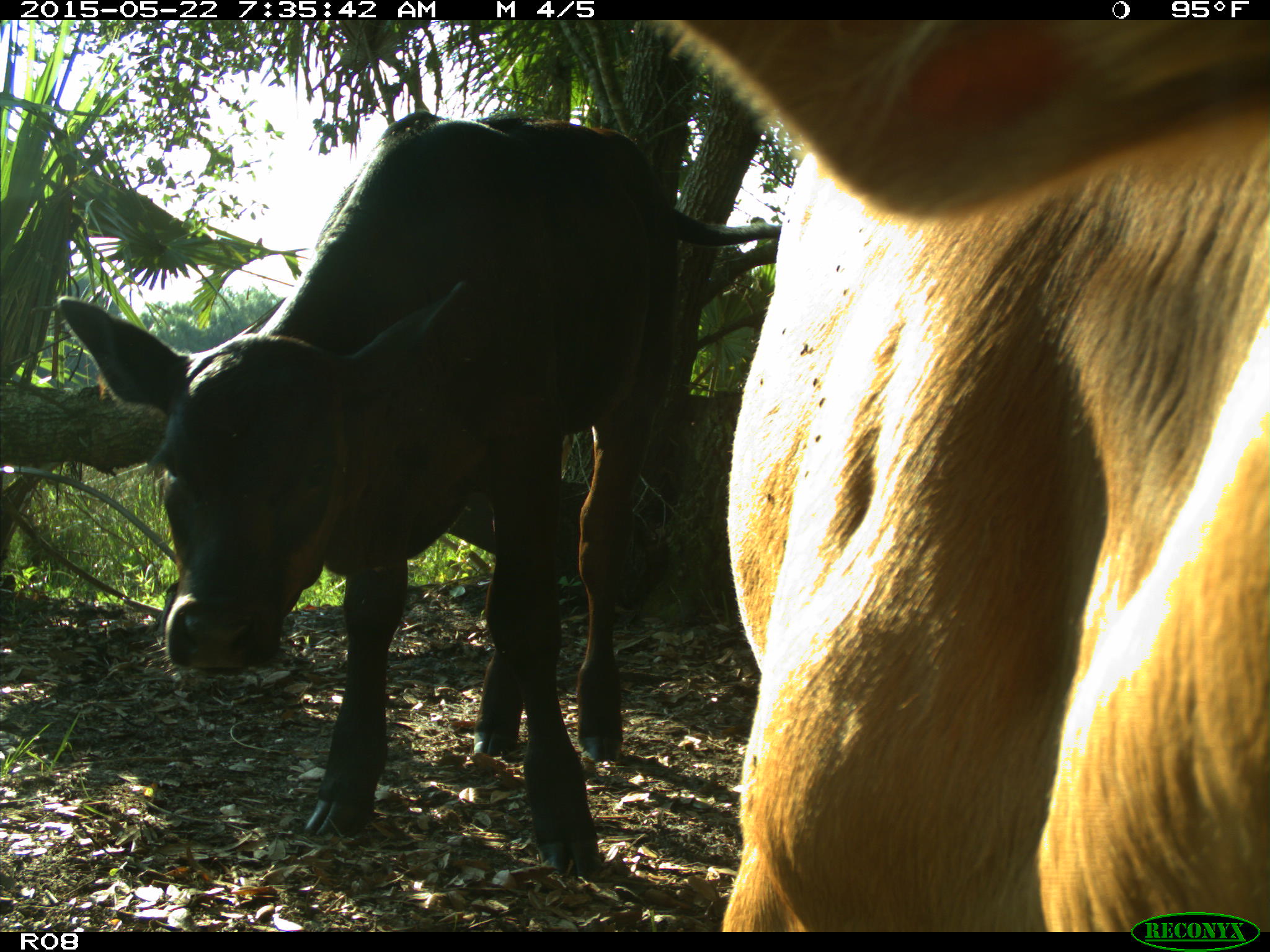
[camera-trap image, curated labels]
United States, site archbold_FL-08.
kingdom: Animalia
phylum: Chordata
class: Mammalia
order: Artiodactyla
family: Bovidae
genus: Bos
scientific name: Bos taurus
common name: domestic cow